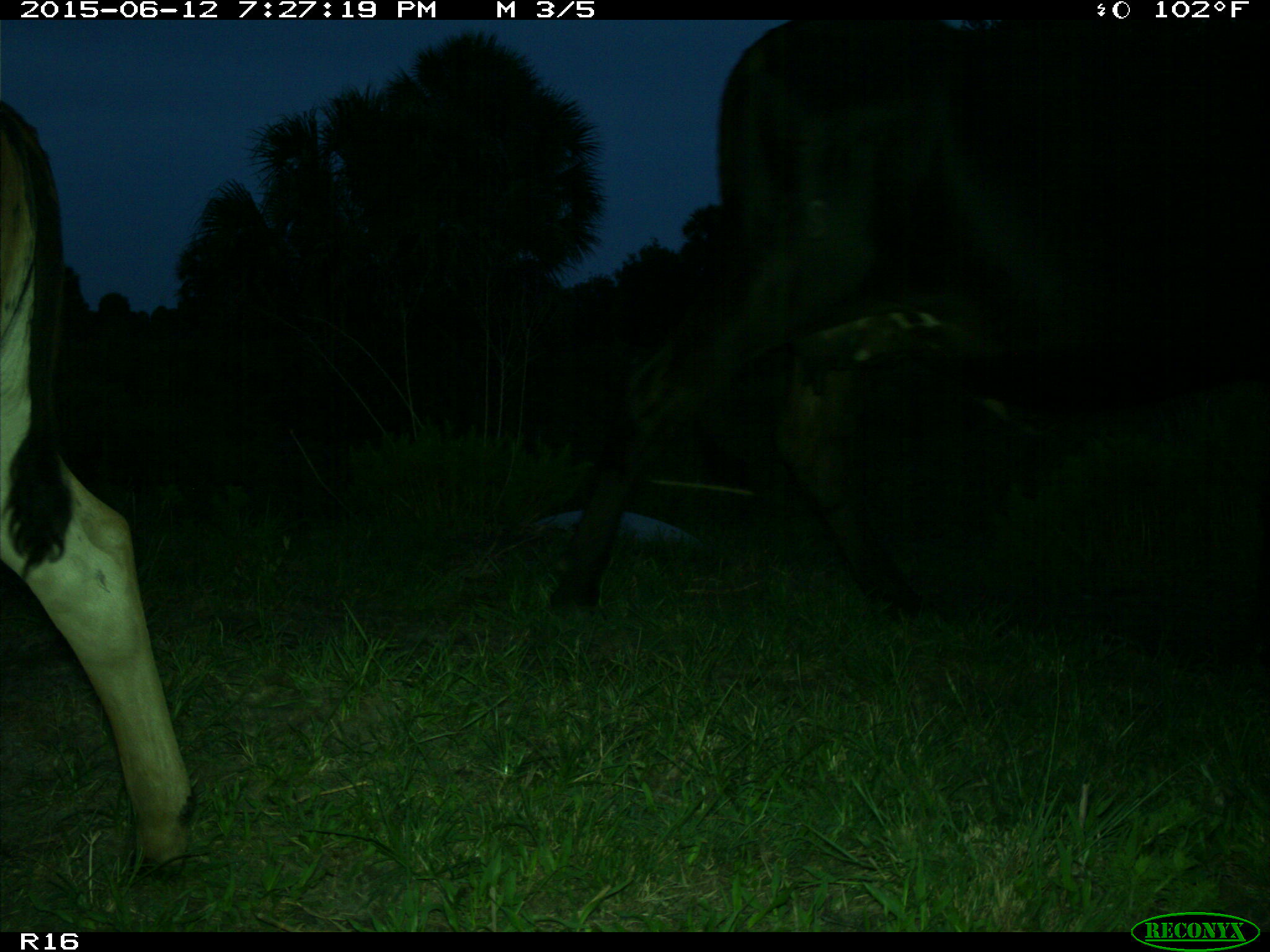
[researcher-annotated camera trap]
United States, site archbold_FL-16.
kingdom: Animalia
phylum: Chordata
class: Mammalia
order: Artiodactyla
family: Bovidae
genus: Bos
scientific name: Bos taurus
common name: domestic cow